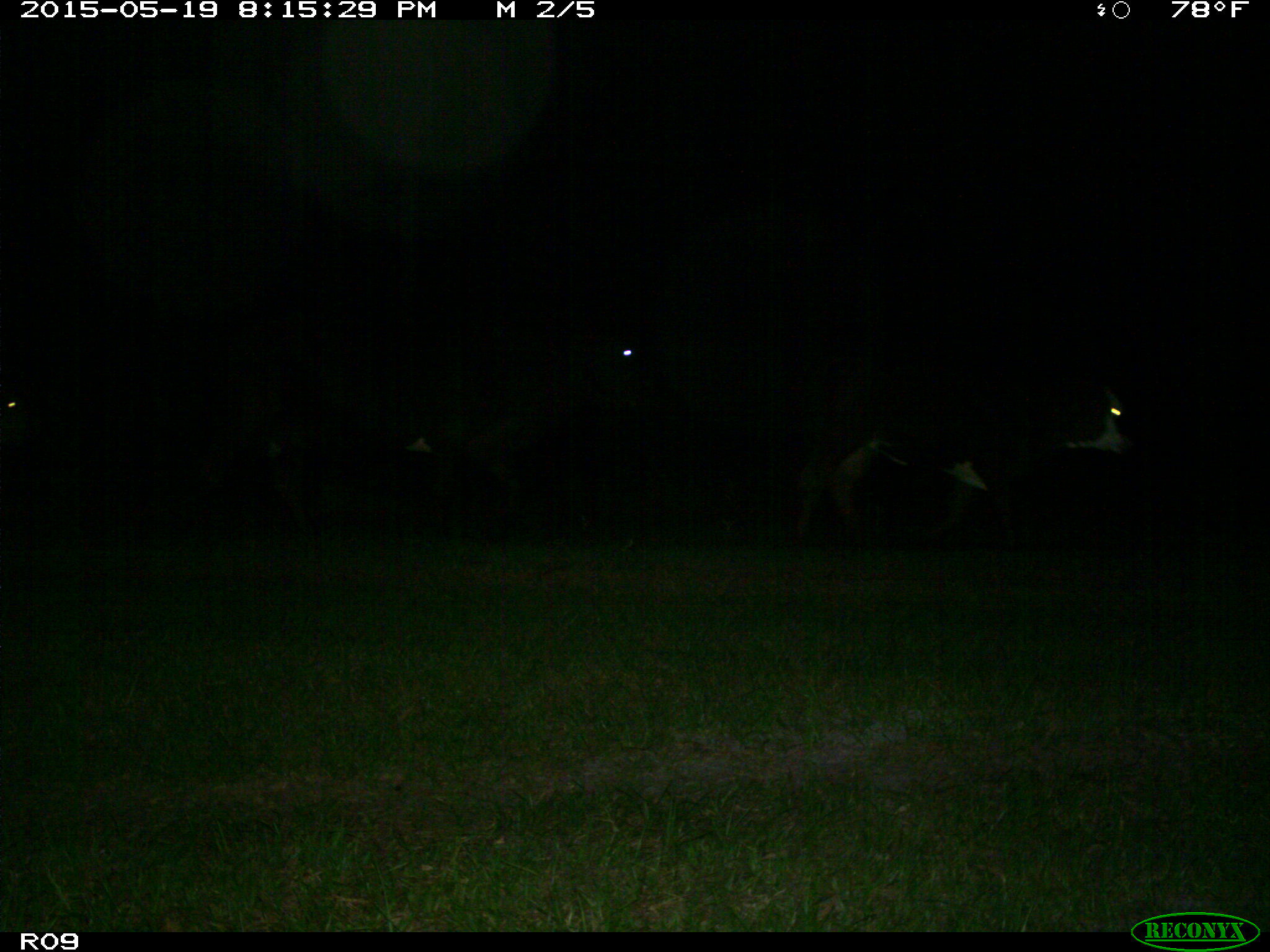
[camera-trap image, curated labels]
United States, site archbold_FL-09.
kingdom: Animalia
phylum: Chordata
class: Mammalia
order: Artiodactyla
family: Bovidae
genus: Bos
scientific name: Bos taurus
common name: domestic cow